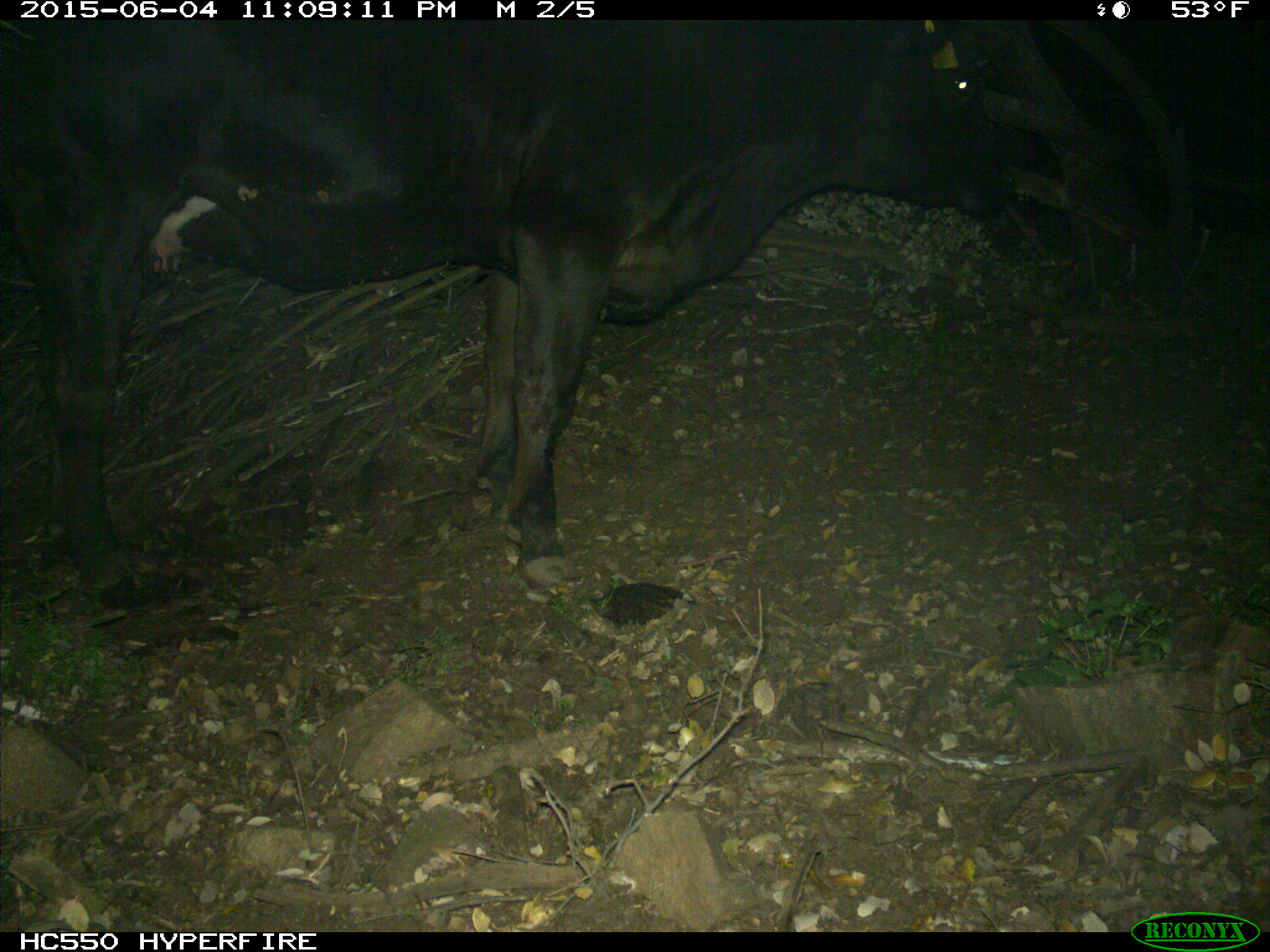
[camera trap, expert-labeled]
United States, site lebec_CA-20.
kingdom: Animalia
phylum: Chordata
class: Mammalia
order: Artiodactyla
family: Bovidae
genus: Bos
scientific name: Bos taurus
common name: domestic cow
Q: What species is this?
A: Bos taurus (domestic cow).